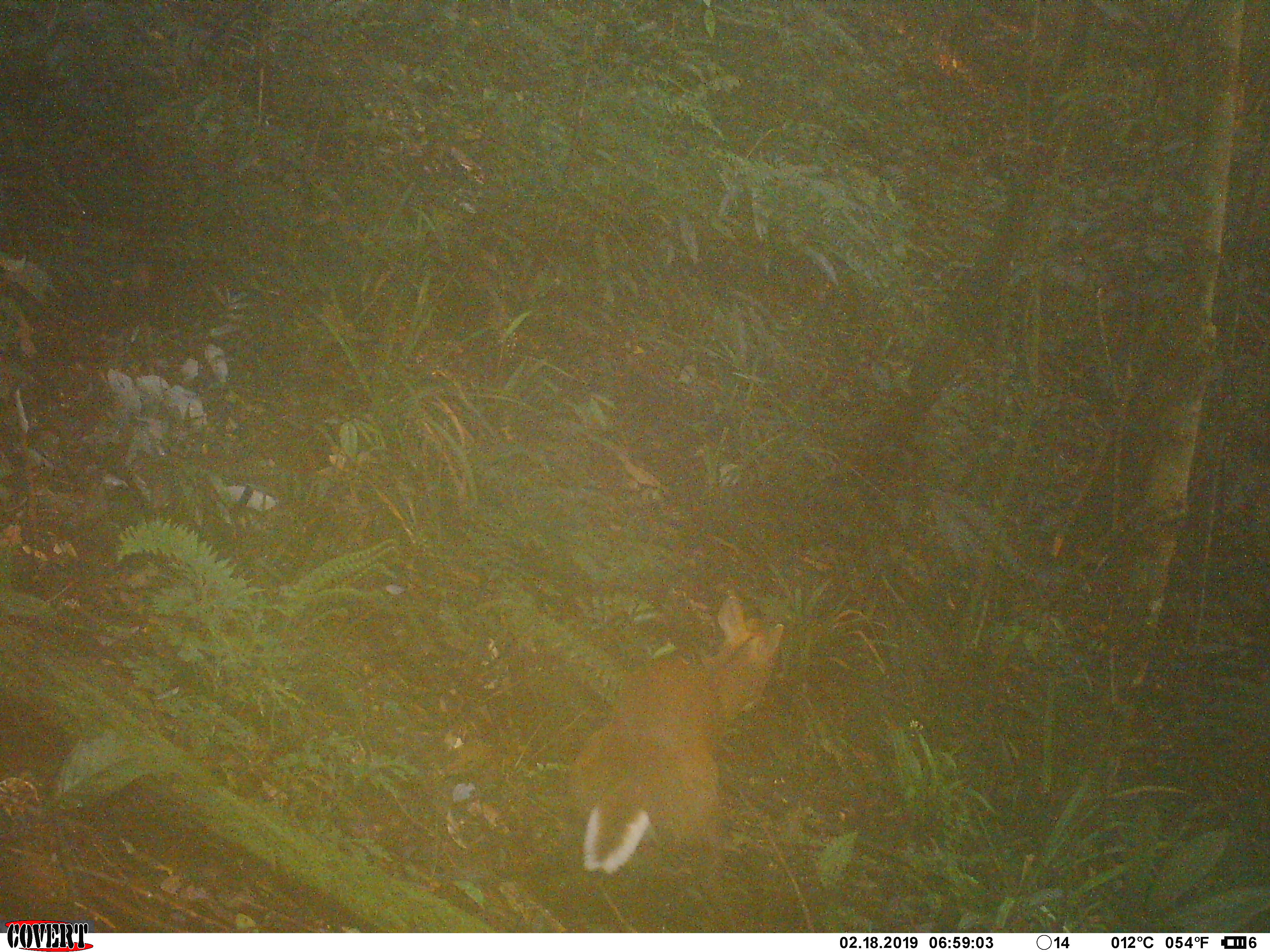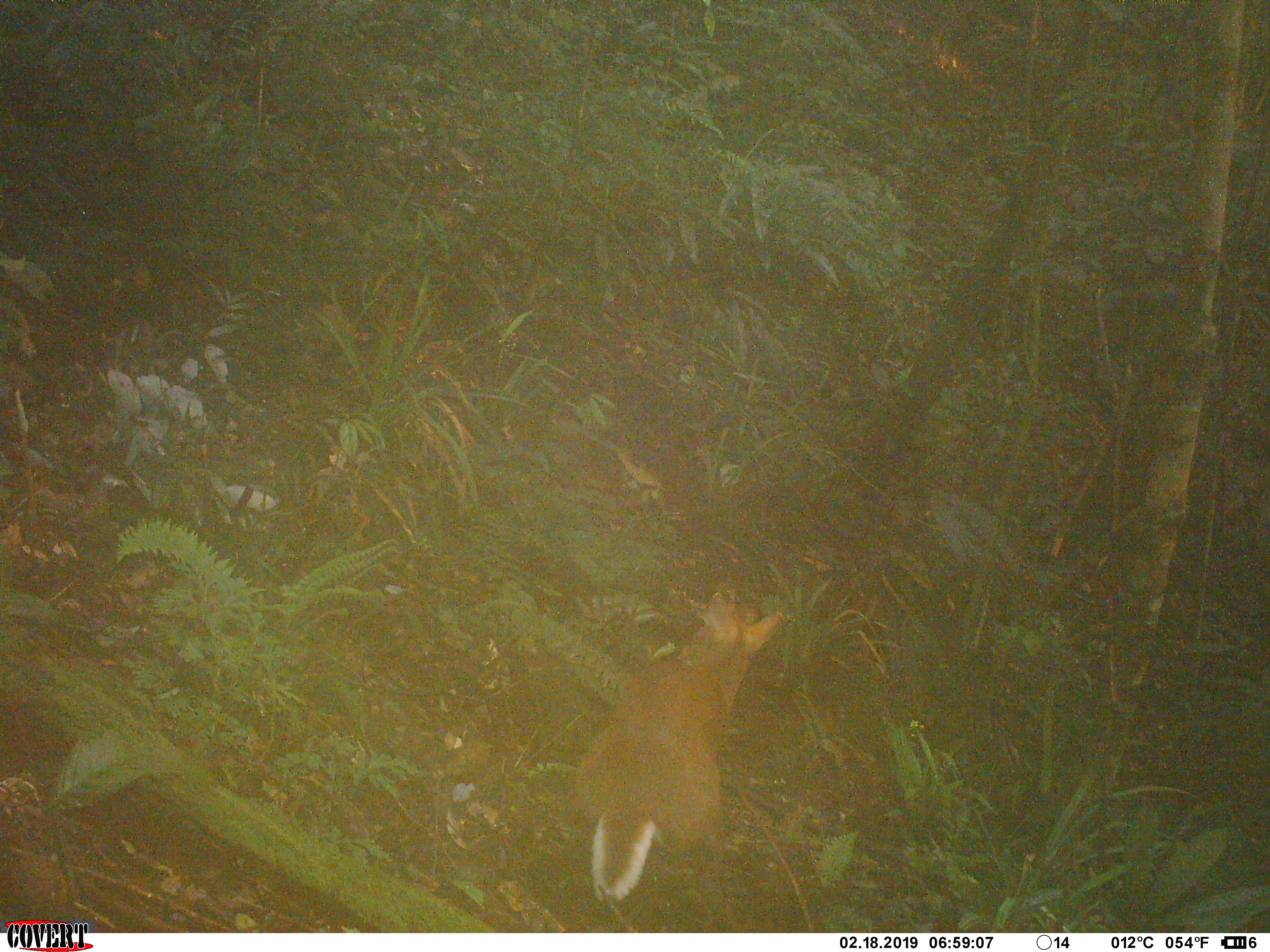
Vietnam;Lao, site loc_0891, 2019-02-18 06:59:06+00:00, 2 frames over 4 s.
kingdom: Animalia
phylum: Chordata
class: Mammalia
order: Artiodactyla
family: Cervidae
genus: Muntiacus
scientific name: Muntiacus rooseveltorum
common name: roosevelt's muntjac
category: roosevelts muntjac group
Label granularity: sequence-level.